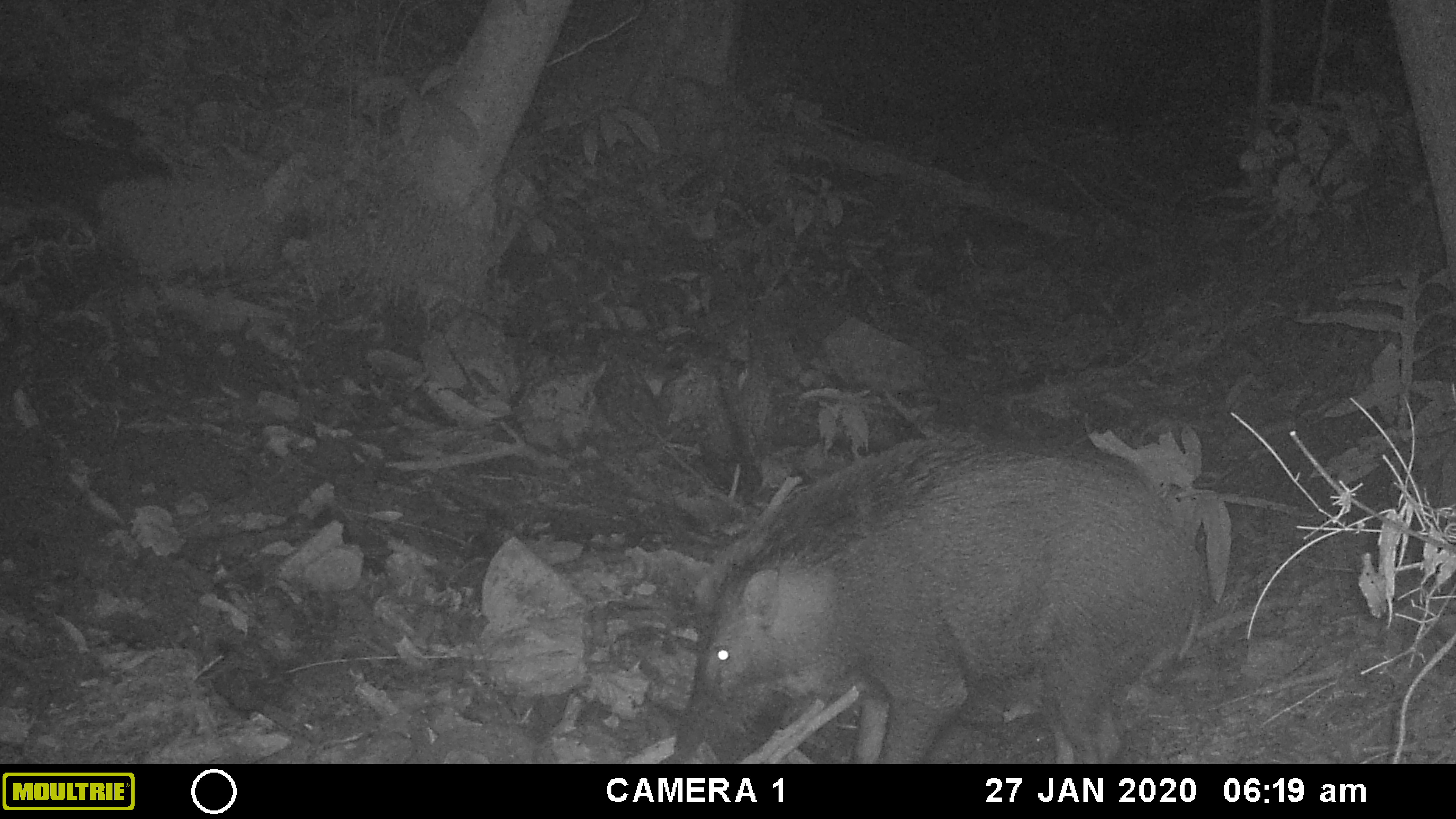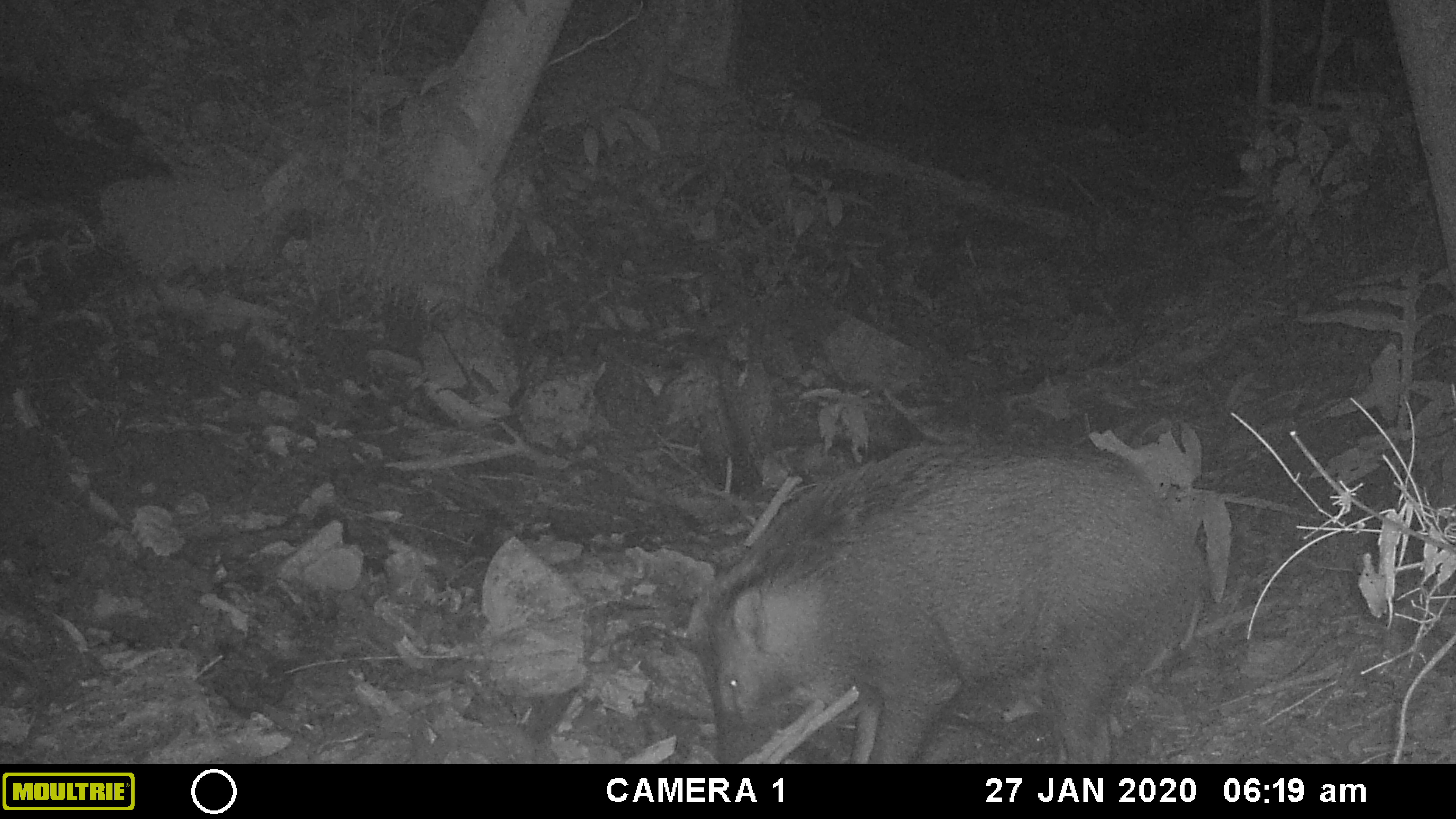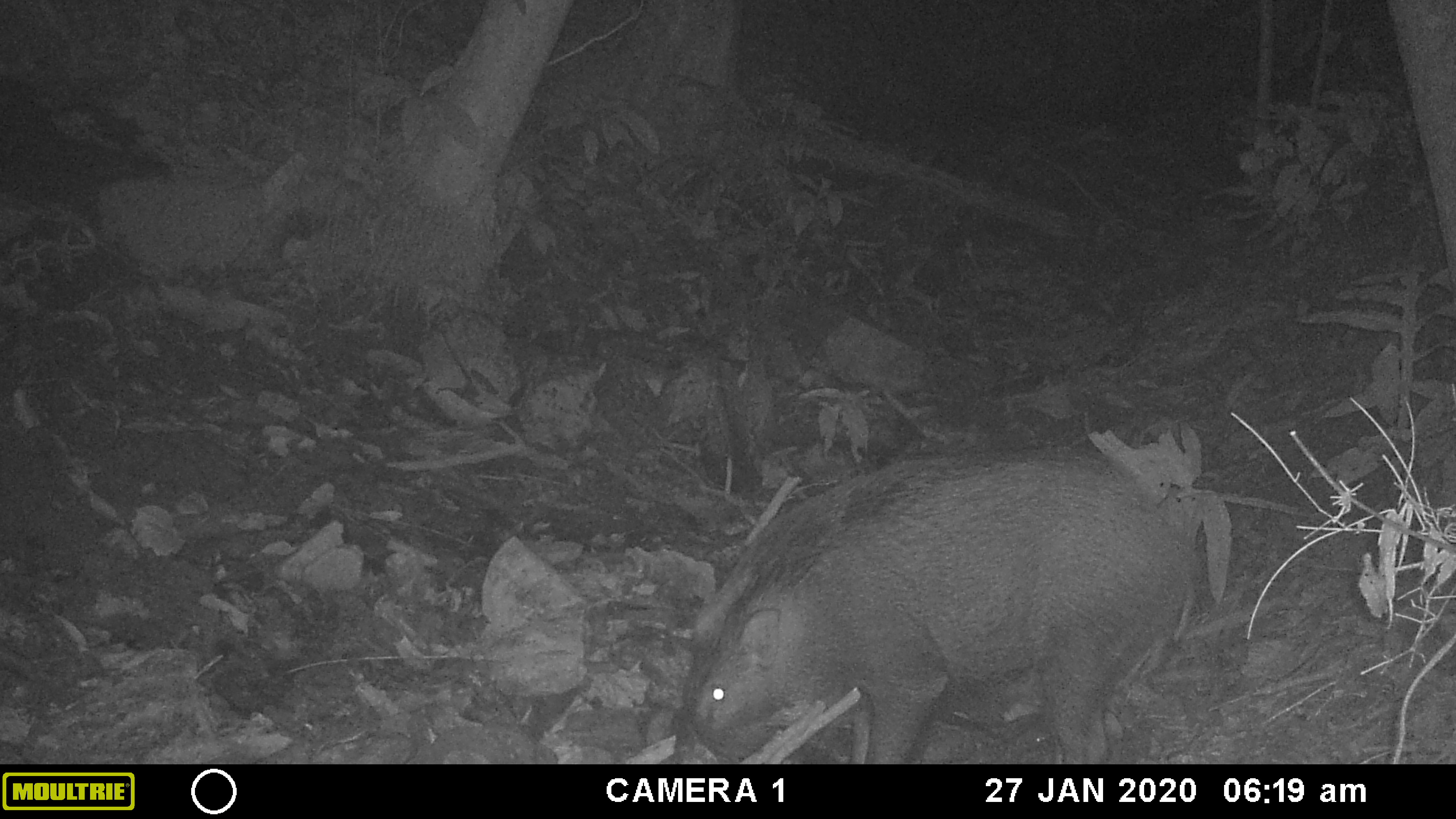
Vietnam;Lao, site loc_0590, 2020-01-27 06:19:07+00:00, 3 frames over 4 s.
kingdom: Animalia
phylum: Chordata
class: Mammalia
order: Artiodactyla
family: Suidae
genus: Sus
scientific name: Sus scrofa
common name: eurasian wild pig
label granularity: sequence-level